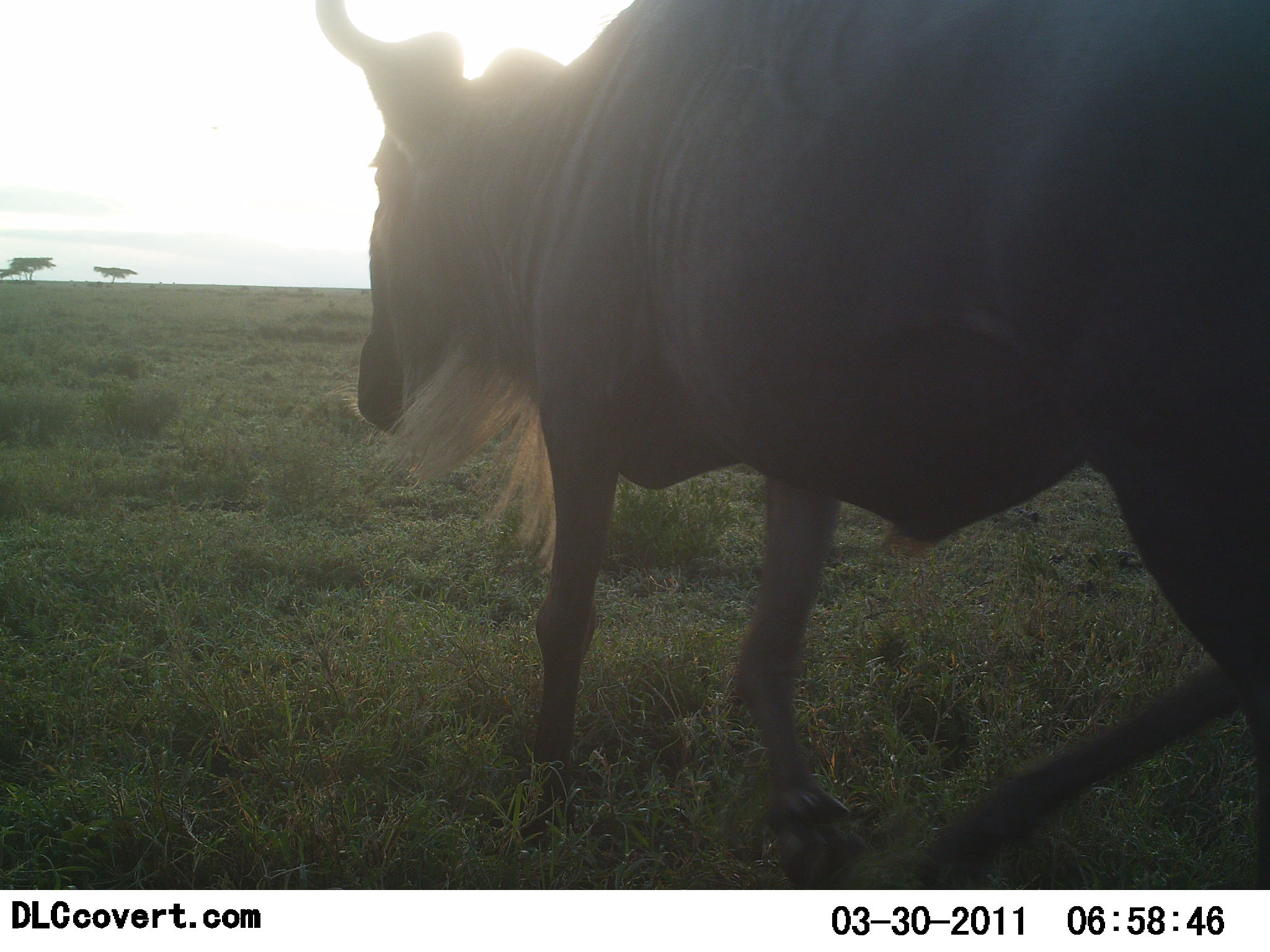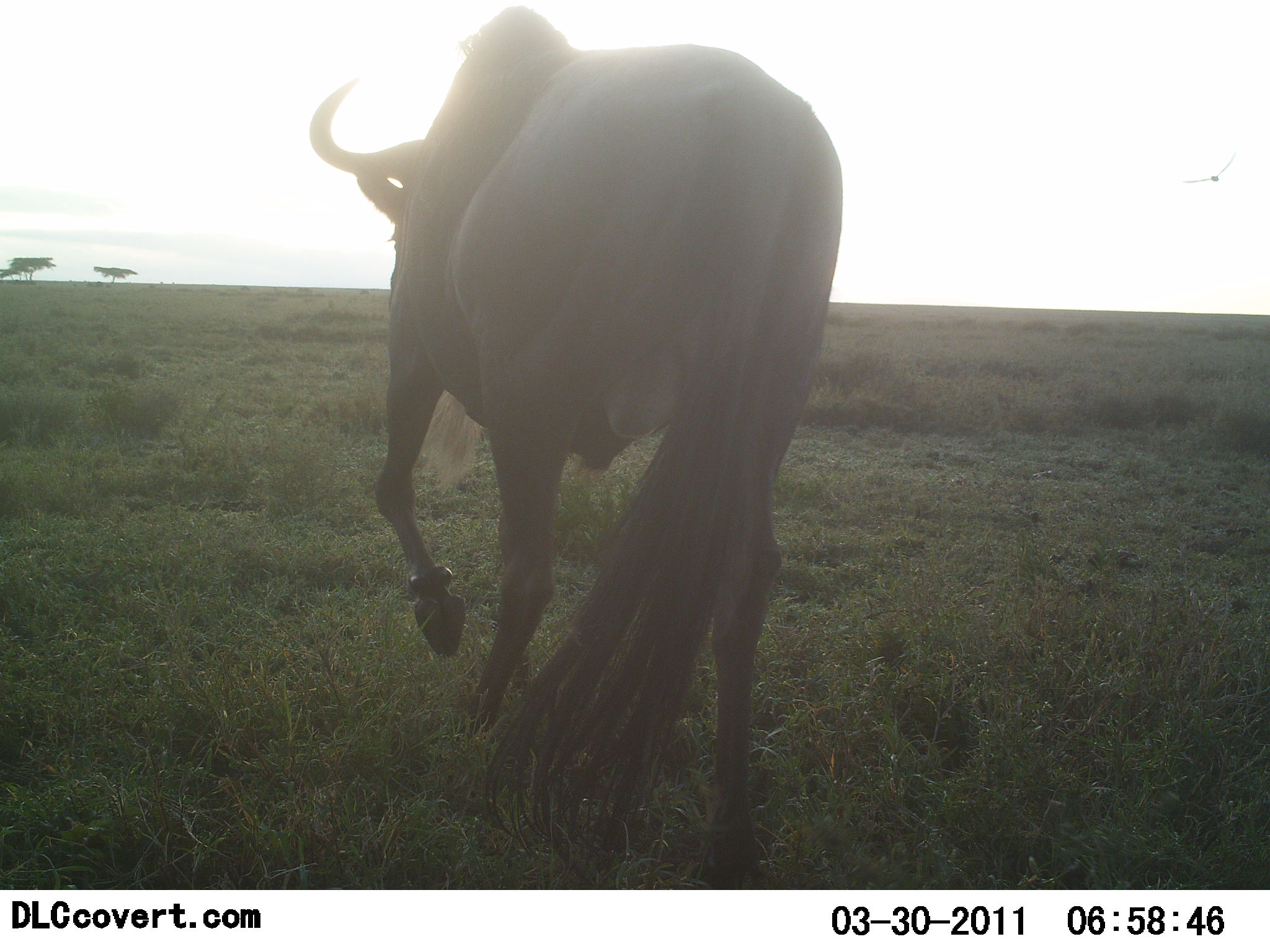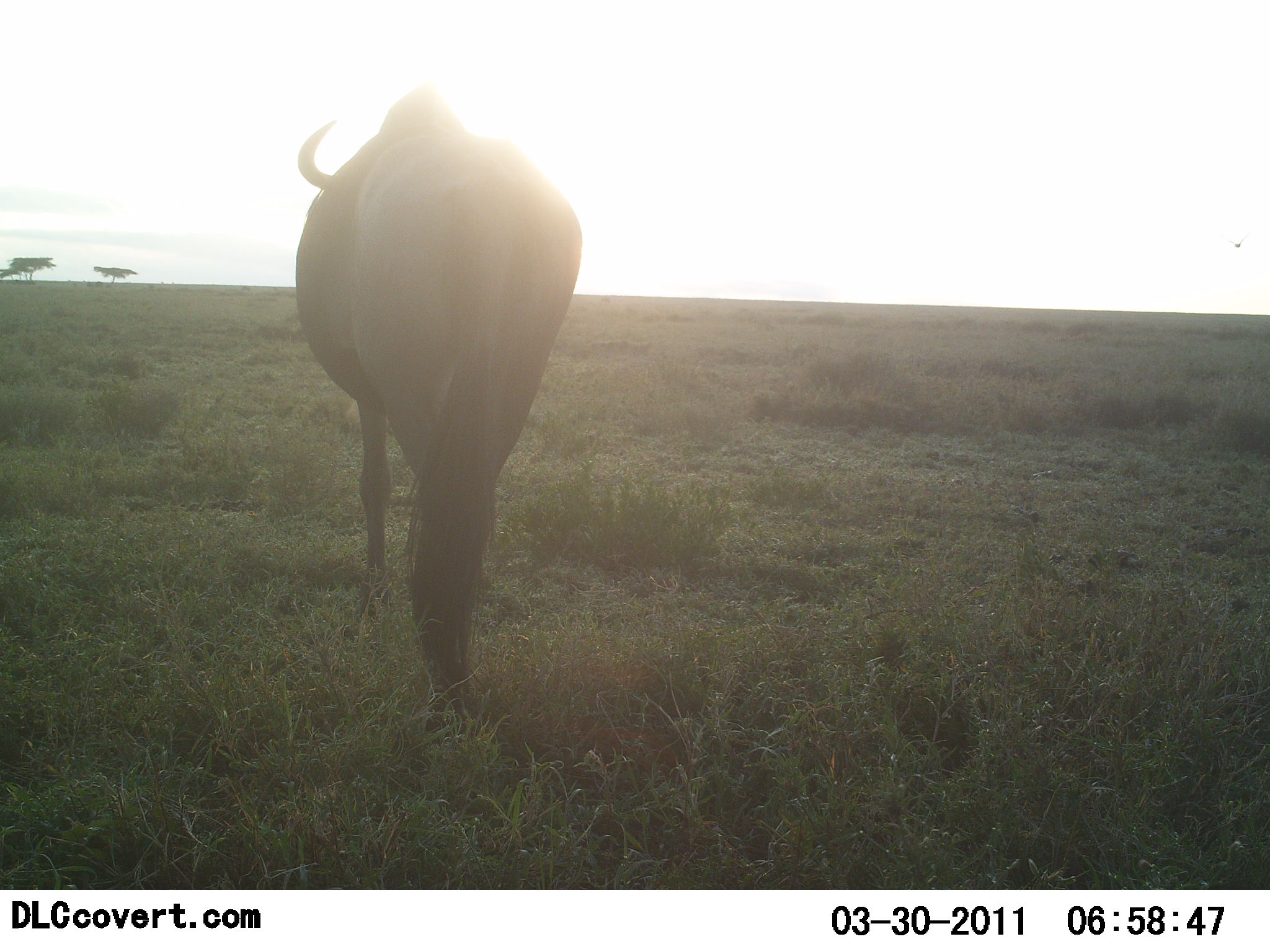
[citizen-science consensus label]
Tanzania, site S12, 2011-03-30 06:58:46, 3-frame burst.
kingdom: Animalia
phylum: Chordata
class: Mammalia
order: Artiodactyla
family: Bovidae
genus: Connochaetes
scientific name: Connochaetes taurinus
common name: blue wildebeest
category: wildebeest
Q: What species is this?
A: Wildebeest (blue wildebeest) (Connochaetes taurinus).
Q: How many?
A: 1.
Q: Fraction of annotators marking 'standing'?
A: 9%.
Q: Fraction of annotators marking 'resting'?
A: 0%.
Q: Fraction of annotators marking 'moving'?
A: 91%.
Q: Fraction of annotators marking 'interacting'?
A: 0%.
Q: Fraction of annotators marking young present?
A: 0%.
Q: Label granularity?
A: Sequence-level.